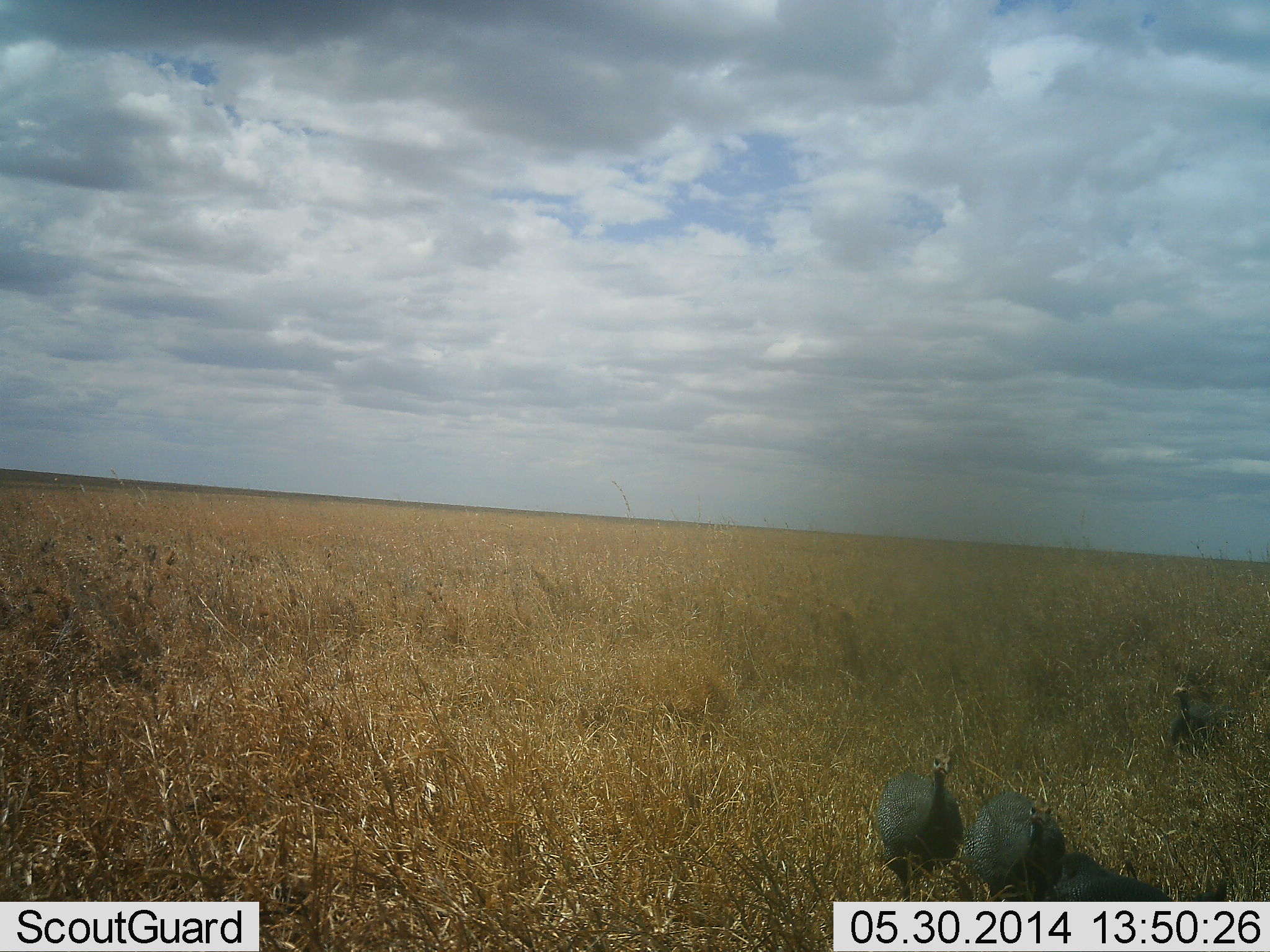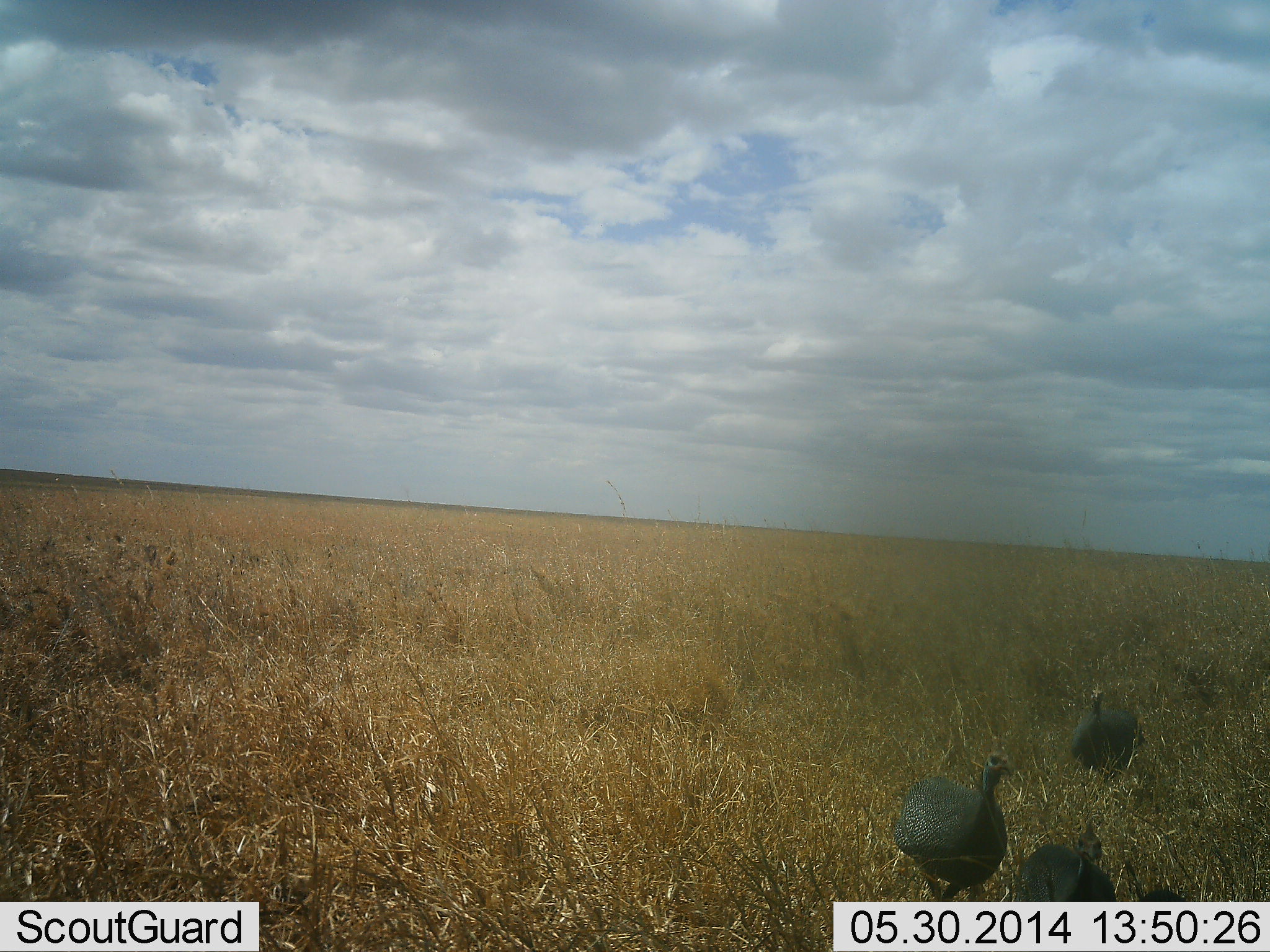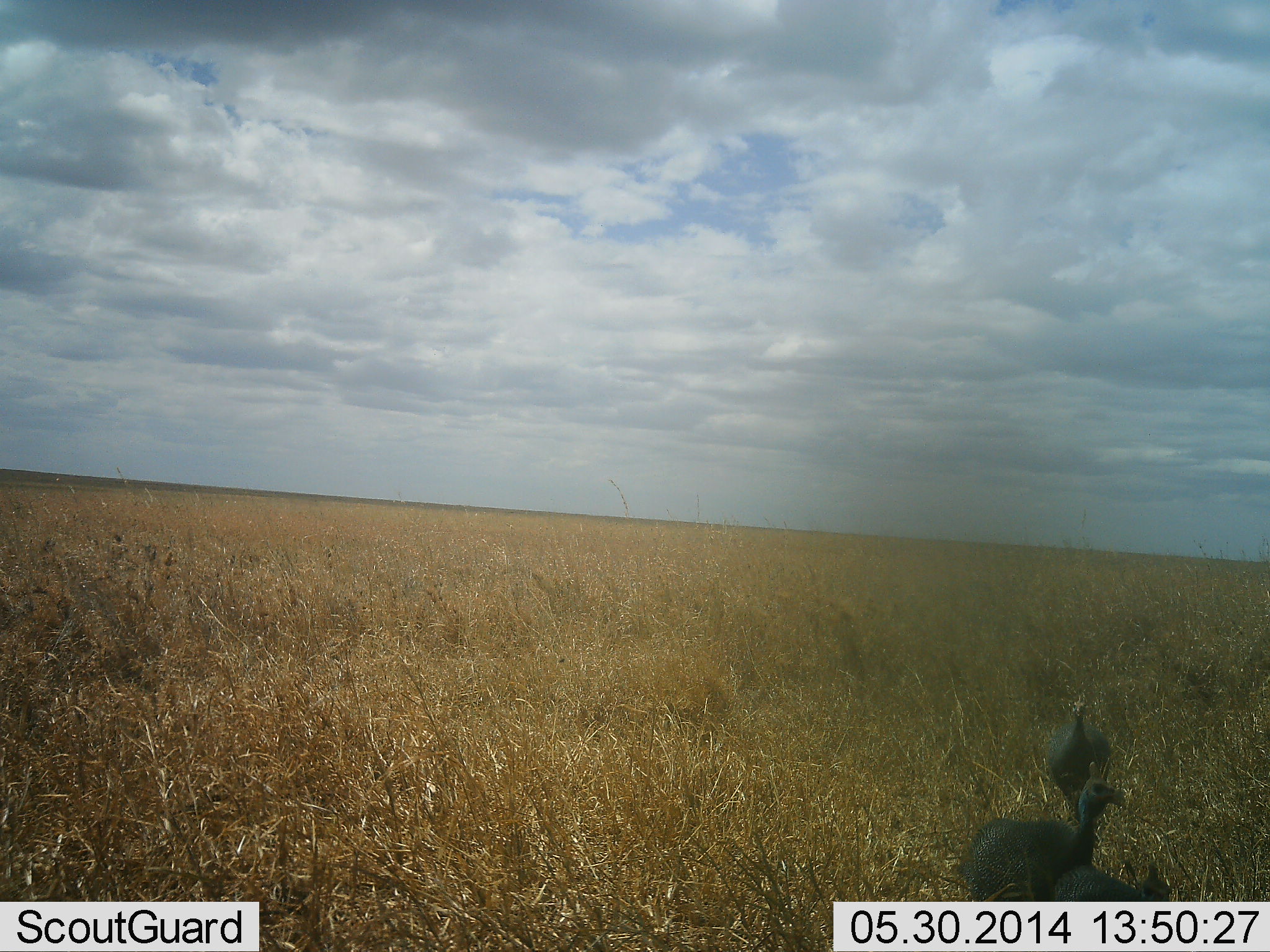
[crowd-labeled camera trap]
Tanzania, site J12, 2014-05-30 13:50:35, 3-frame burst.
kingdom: Animalia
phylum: Chordata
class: Aves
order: Galliformes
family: Numididae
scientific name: Numididae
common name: guinea fowl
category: guineafowl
Guineafowl (guinea fowl) (Numididae), count 3. Behavior (volunteer vote fractions): standing 0%, resting 0%, moving 100%, interacting 0%. Young present (vote fraction): 0%. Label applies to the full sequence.